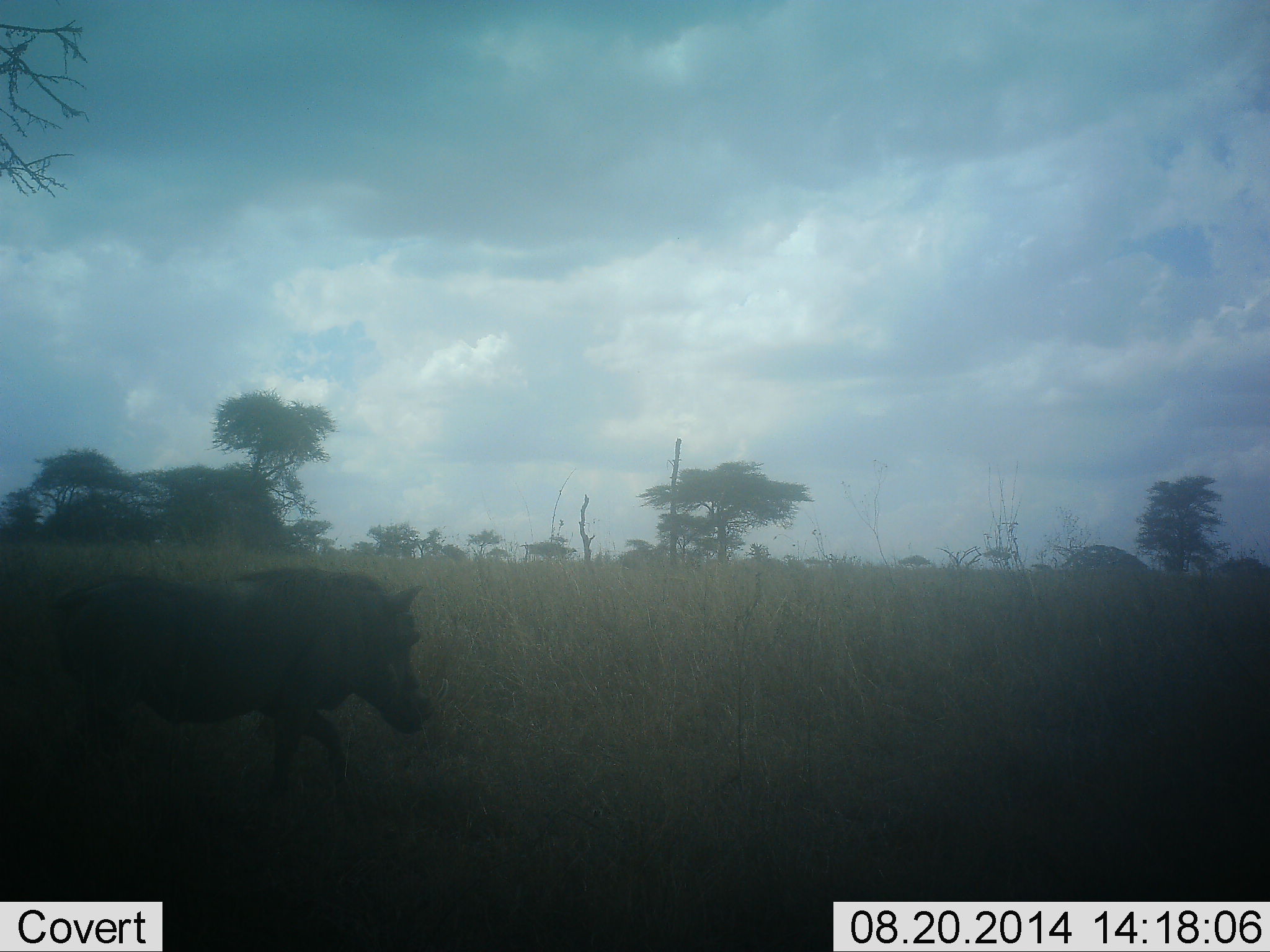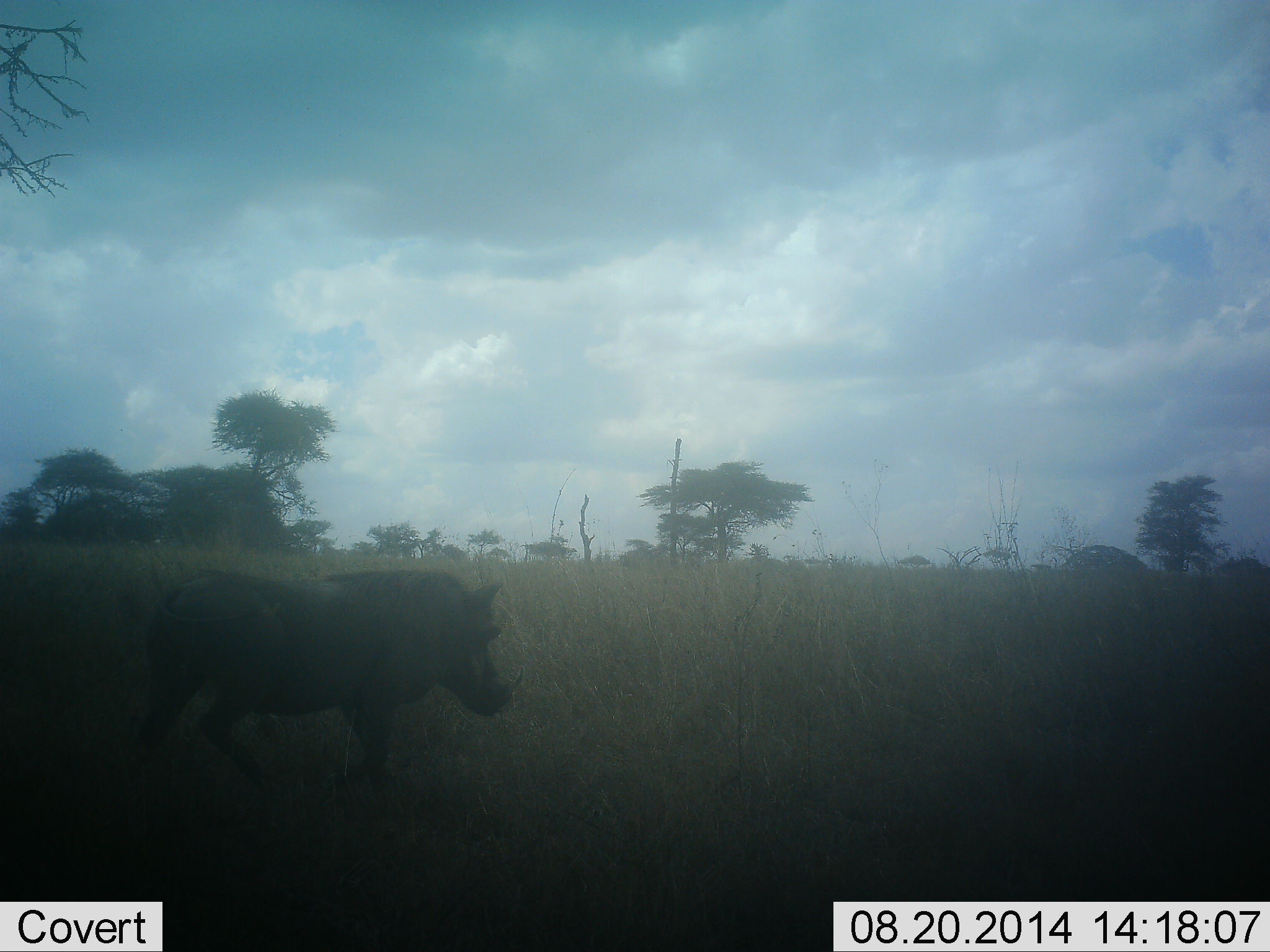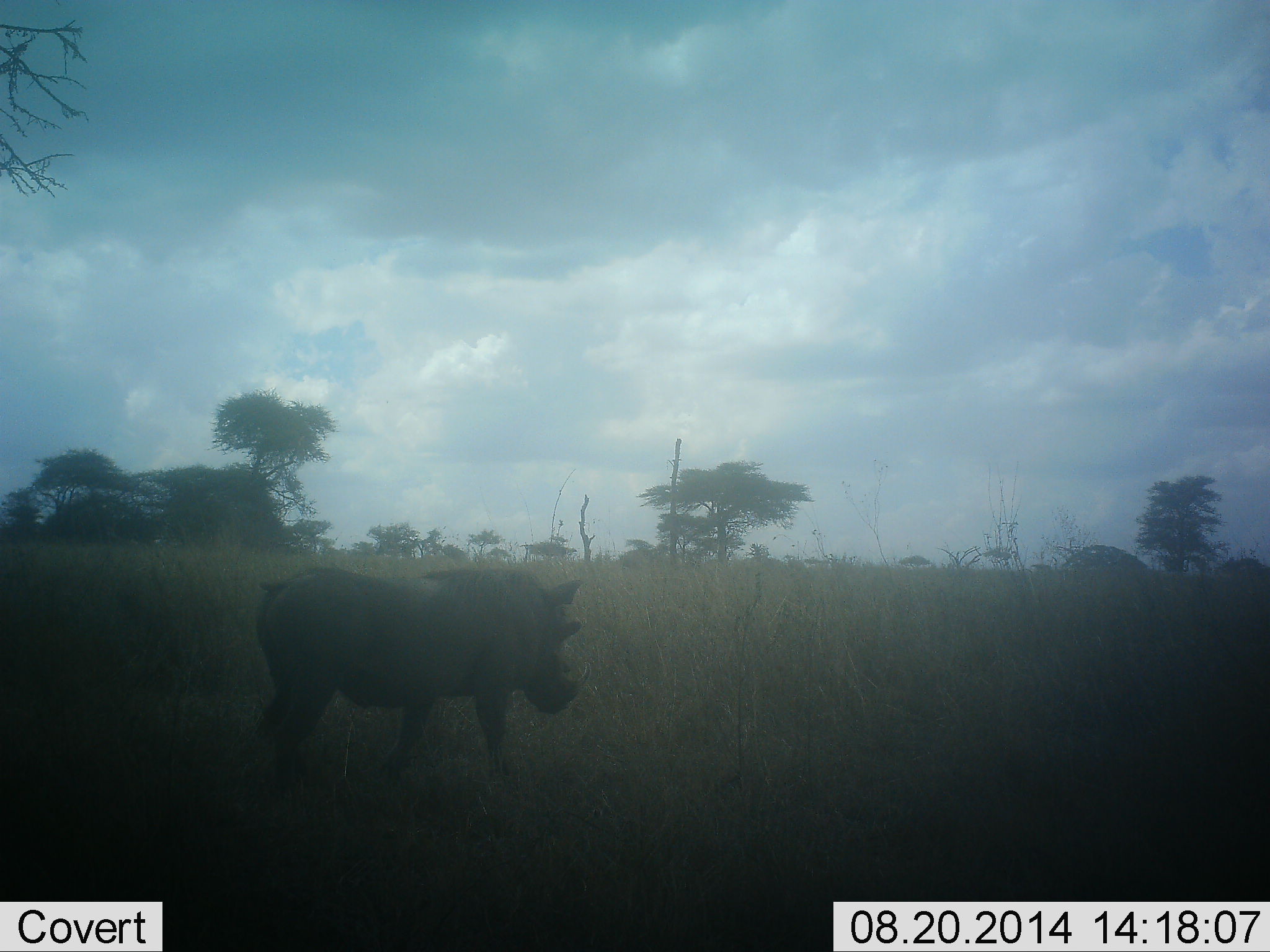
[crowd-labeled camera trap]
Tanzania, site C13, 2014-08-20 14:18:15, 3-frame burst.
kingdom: Animalia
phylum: Chordata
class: Mammalia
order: Artiodactyla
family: Suidae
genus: Phacochoerus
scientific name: Phacochoerus africanus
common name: warthog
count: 1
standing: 0%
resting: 0%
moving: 100%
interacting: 0%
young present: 0%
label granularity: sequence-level